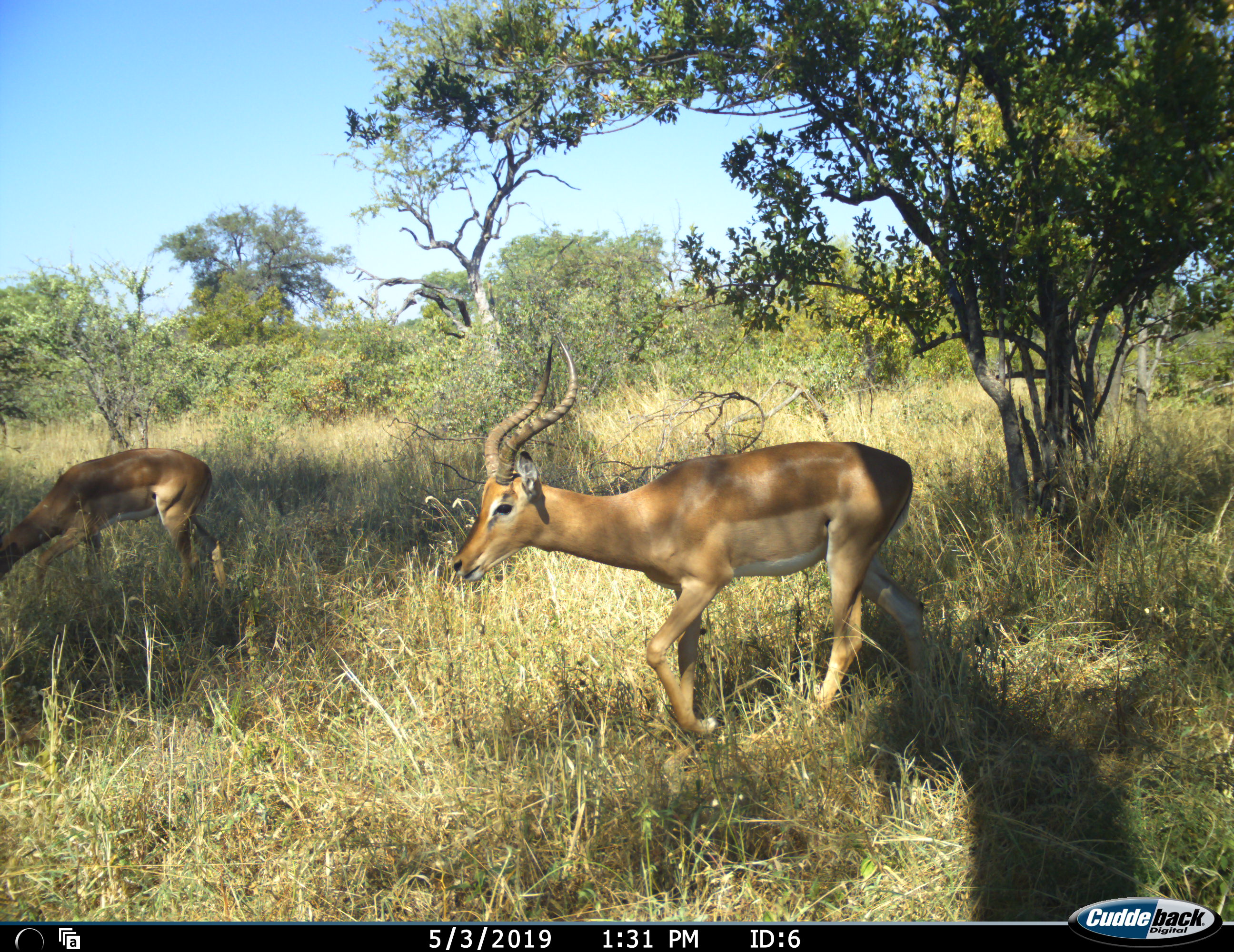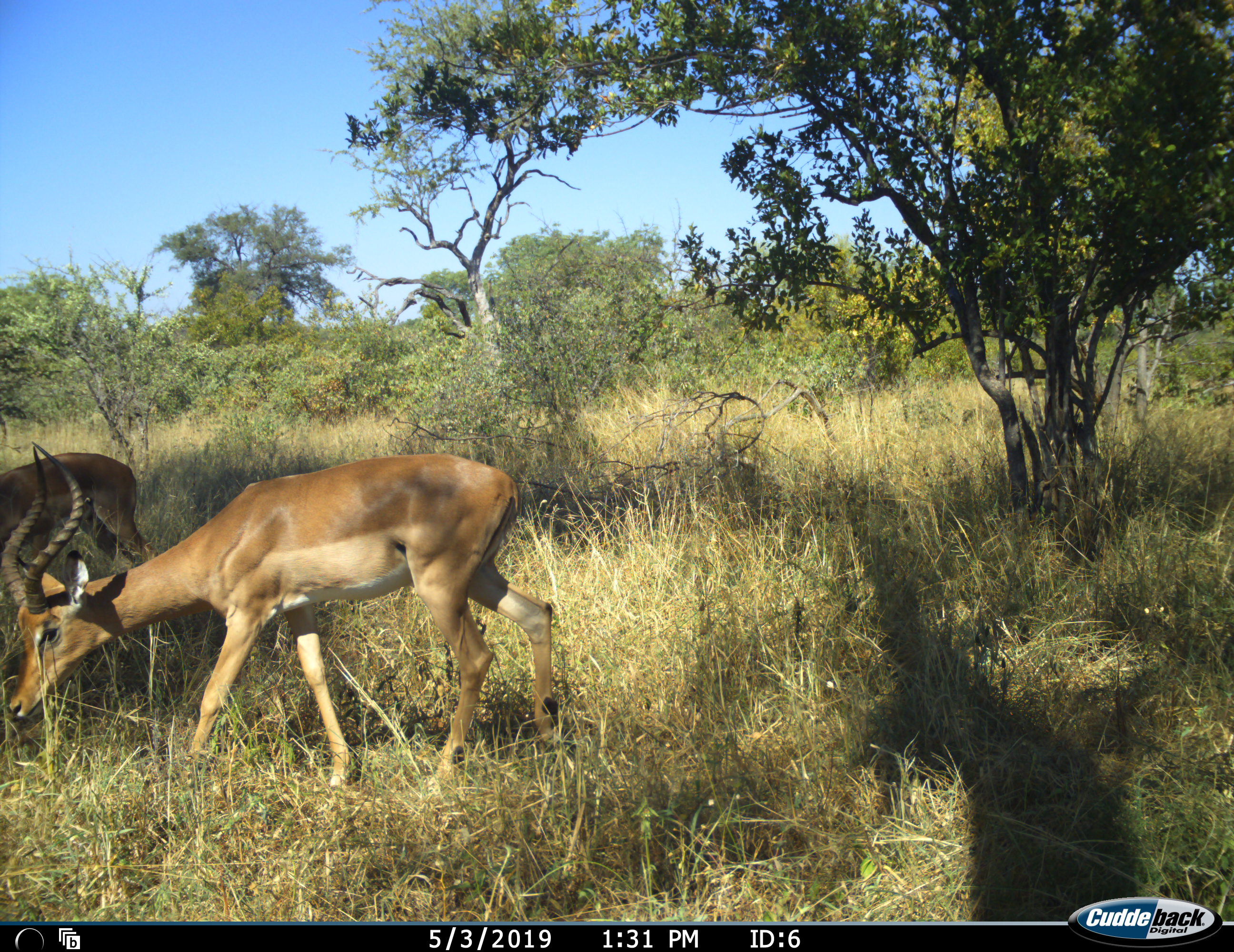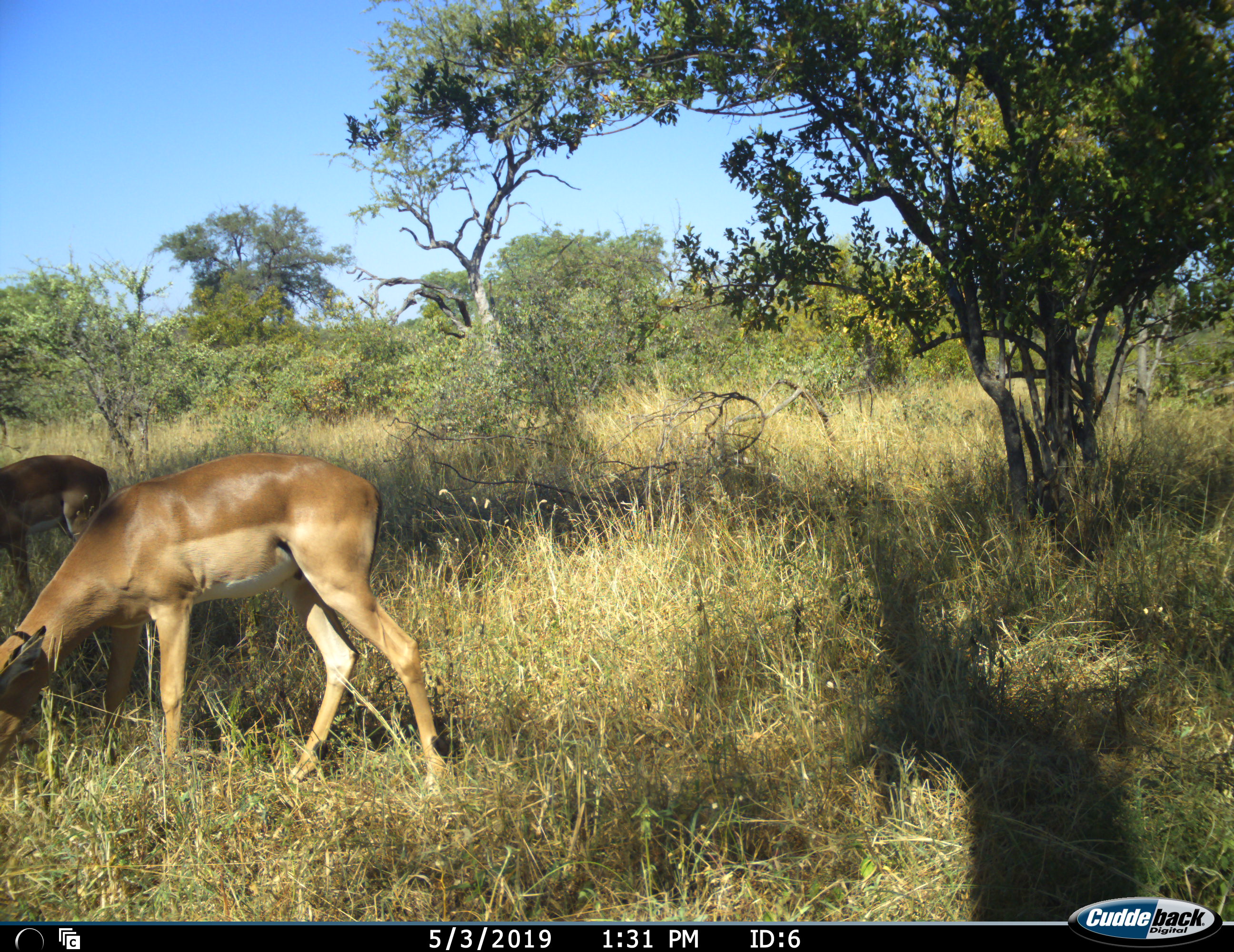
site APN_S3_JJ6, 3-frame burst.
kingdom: Animalia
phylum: Chordata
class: Mammalia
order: Artiodactyla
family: Bovidae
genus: Aepyceros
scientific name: Aepyceros melampus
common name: impala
Impala (Aepyceros melampus), count 2. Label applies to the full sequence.